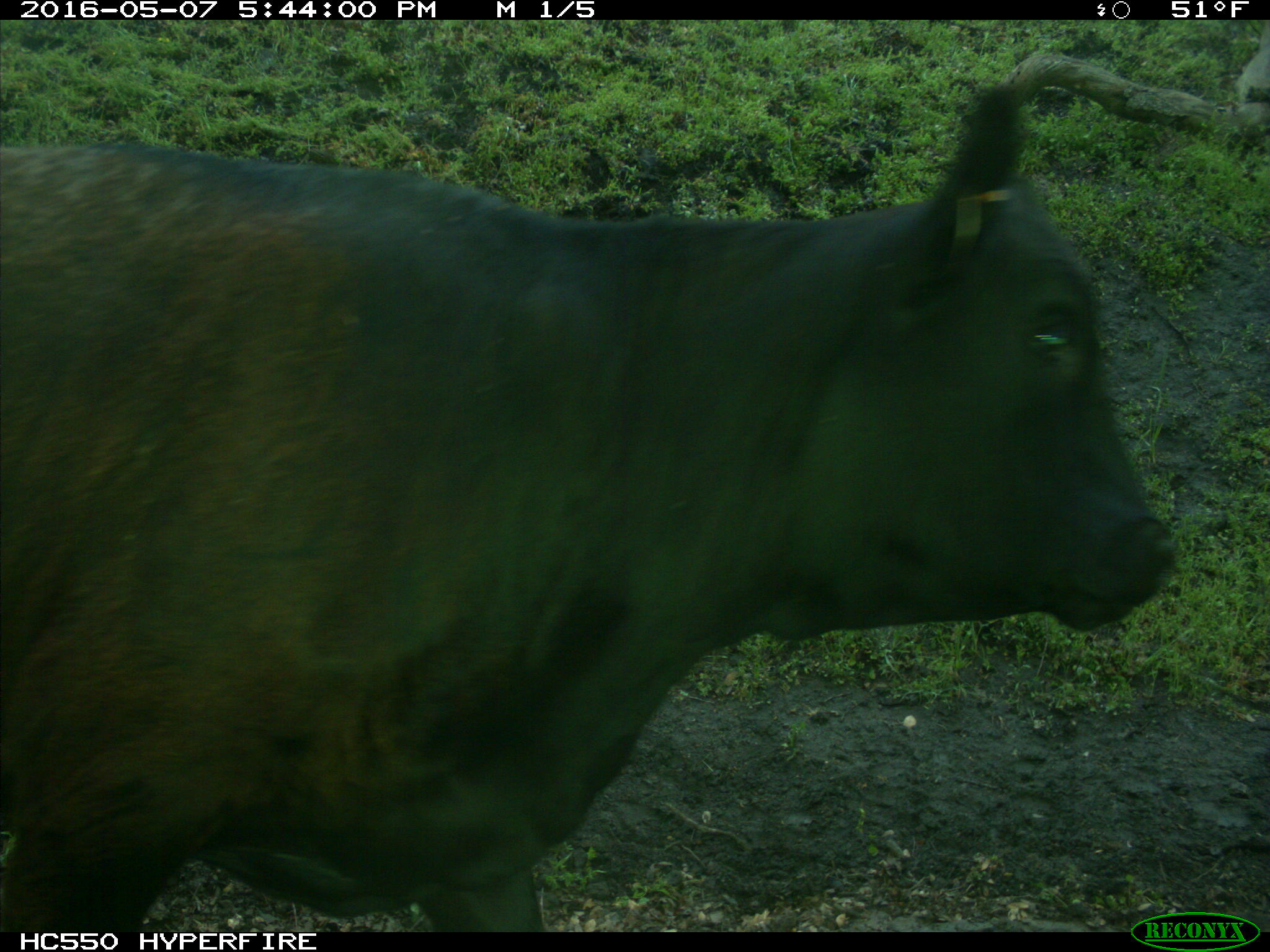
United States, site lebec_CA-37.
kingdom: Animalia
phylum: Chordata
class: Mammalia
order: Artiodactyla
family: Bovidae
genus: Bos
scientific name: Bos taurus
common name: domestic cow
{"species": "Bos taurus (domestic cow)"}